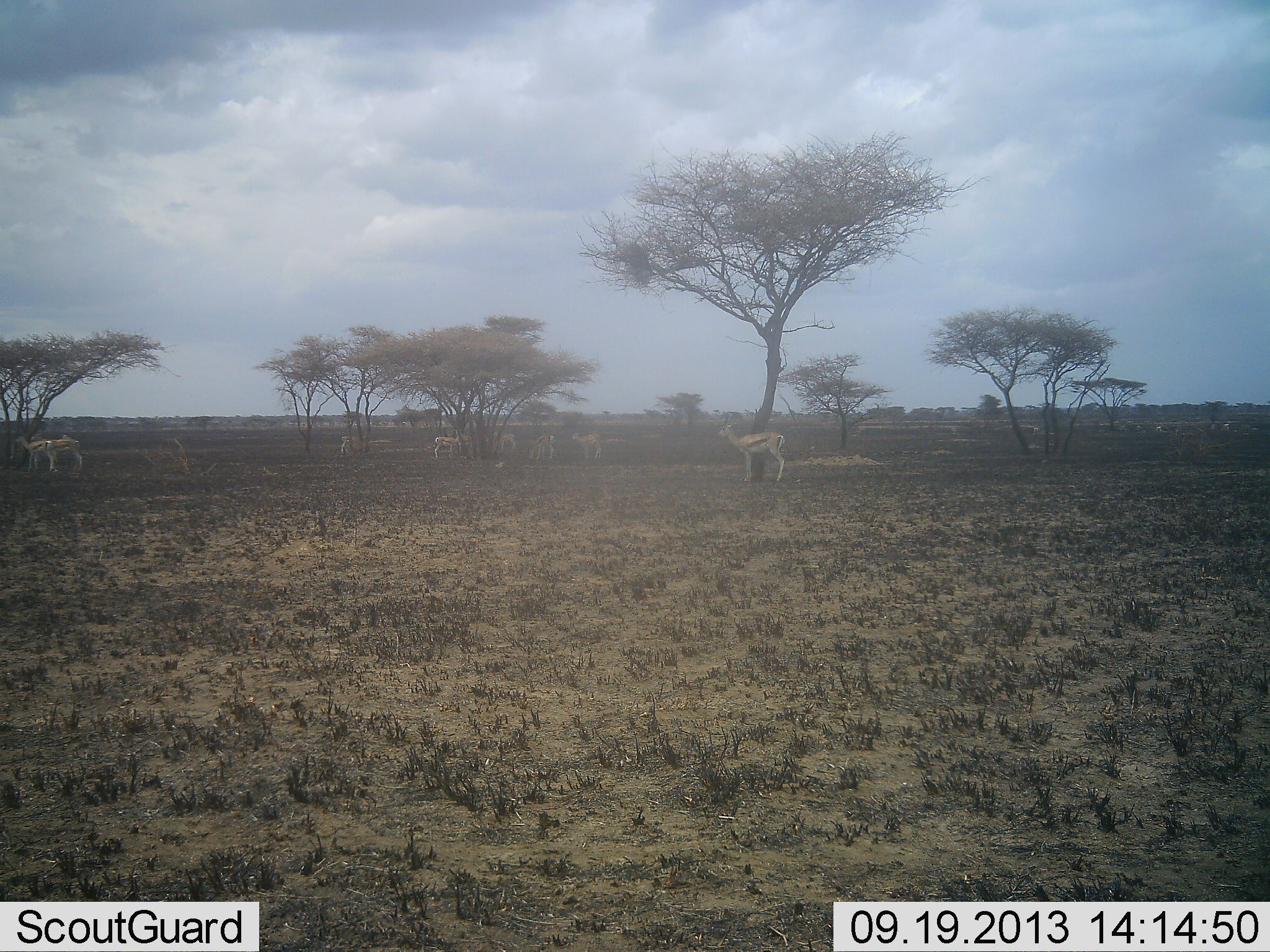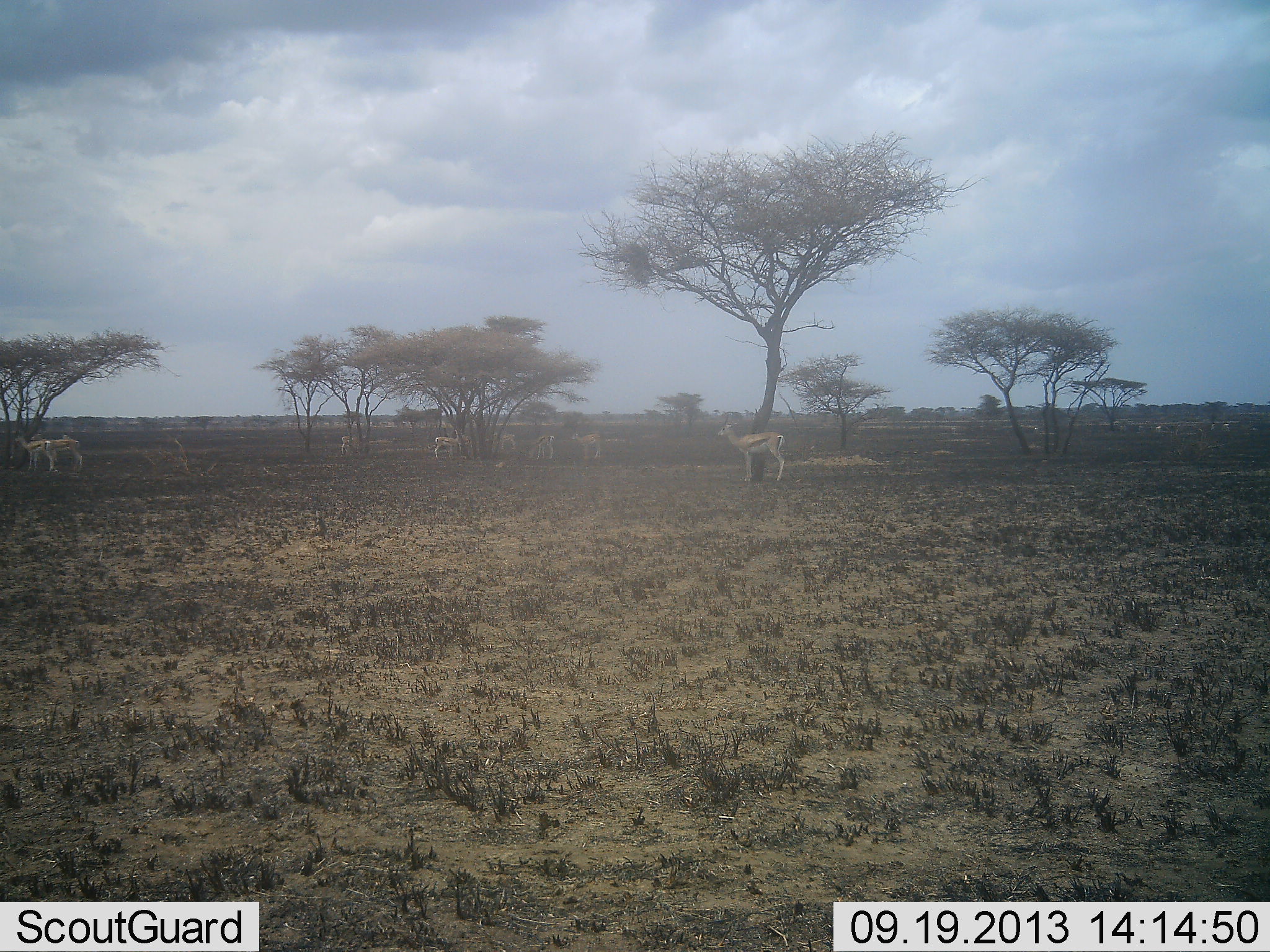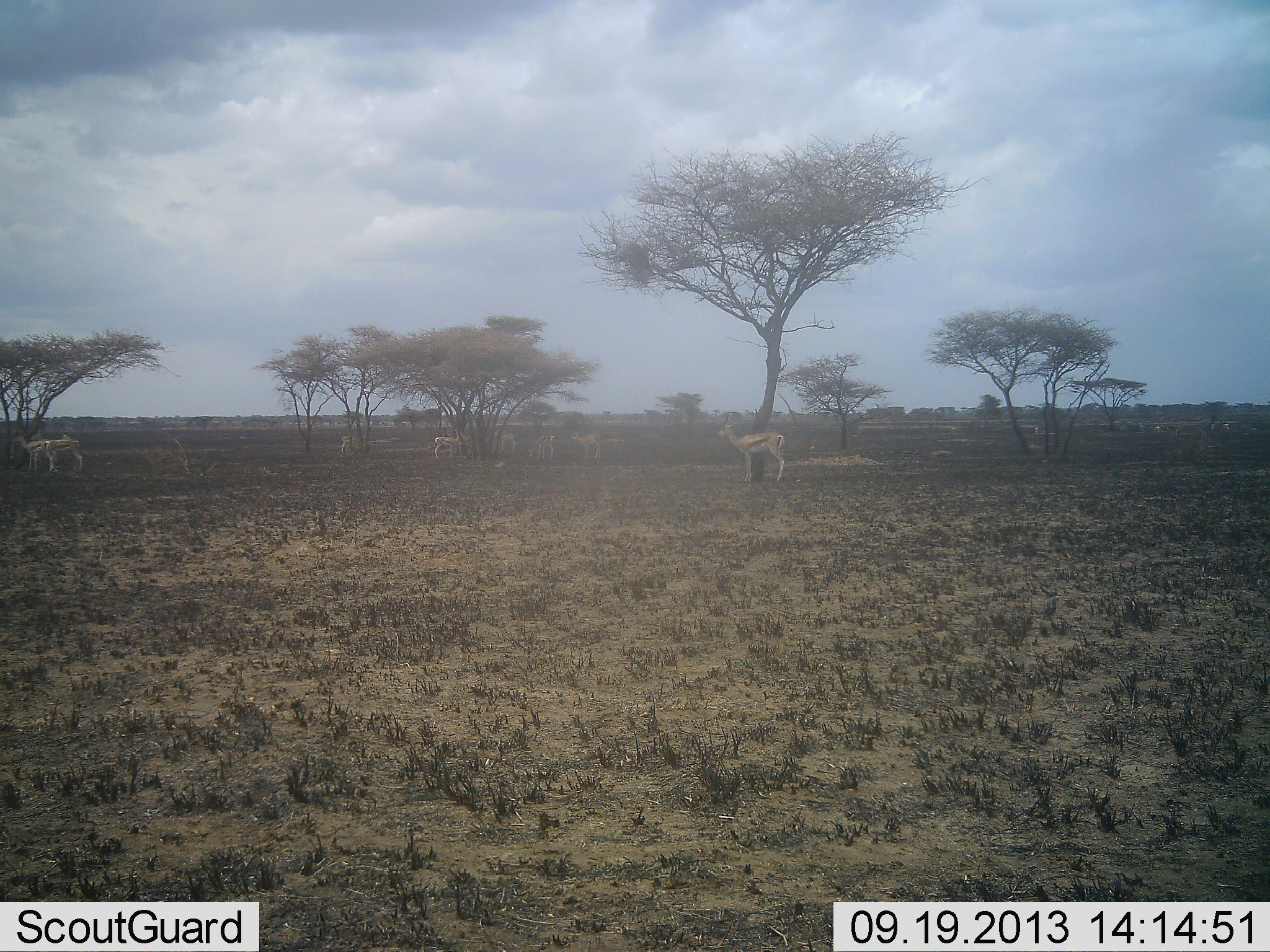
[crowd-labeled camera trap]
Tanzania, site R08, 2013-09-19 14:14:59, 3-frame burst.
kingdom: Animalia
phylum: Chordata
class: Mammalia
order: Artiodactyla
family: Bovidae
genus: Eudorcas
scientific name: Eudorcas thomsonii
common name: thomson's gazelle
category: gazellethomsons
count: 8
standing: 97%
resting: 7%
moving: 0%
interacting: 0%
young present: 0%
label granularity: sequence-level